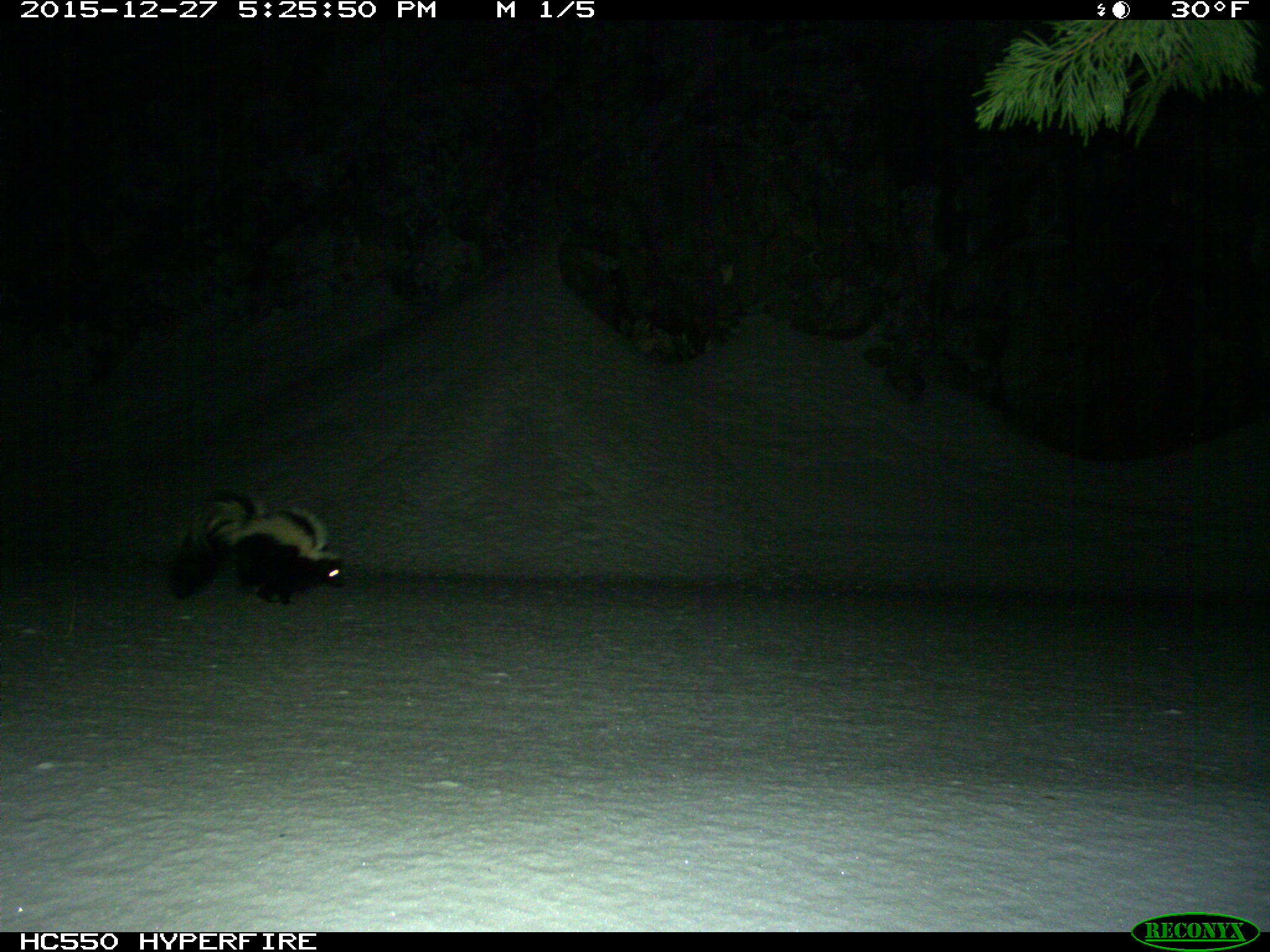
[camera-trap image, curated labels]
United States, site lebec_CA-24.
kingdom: Animalia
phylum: Chordata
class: Mammalia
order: Carnivora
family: Mephitidae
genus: Mephitis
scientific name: Mephitis mephitis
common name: striped skunk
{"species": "Mephitis mephitis (striped skunk)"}